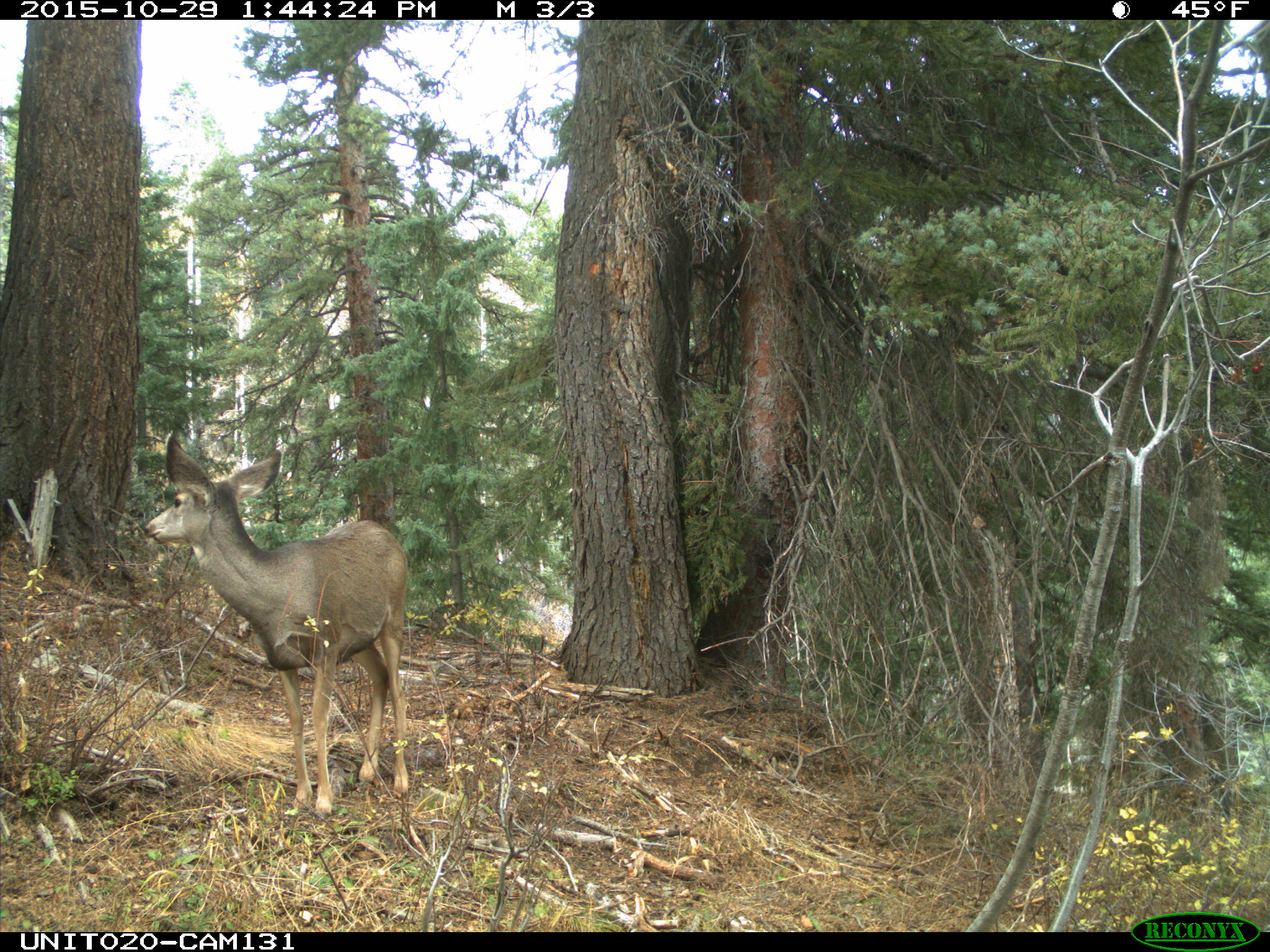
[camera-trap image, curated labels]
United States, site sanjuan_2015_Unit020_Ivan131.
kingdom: Animalia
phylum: Chordata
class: Mammalia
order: Artiodactyla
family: Cervidae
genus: Odocoileus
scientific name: Odocoileus hemionus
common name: mule deer